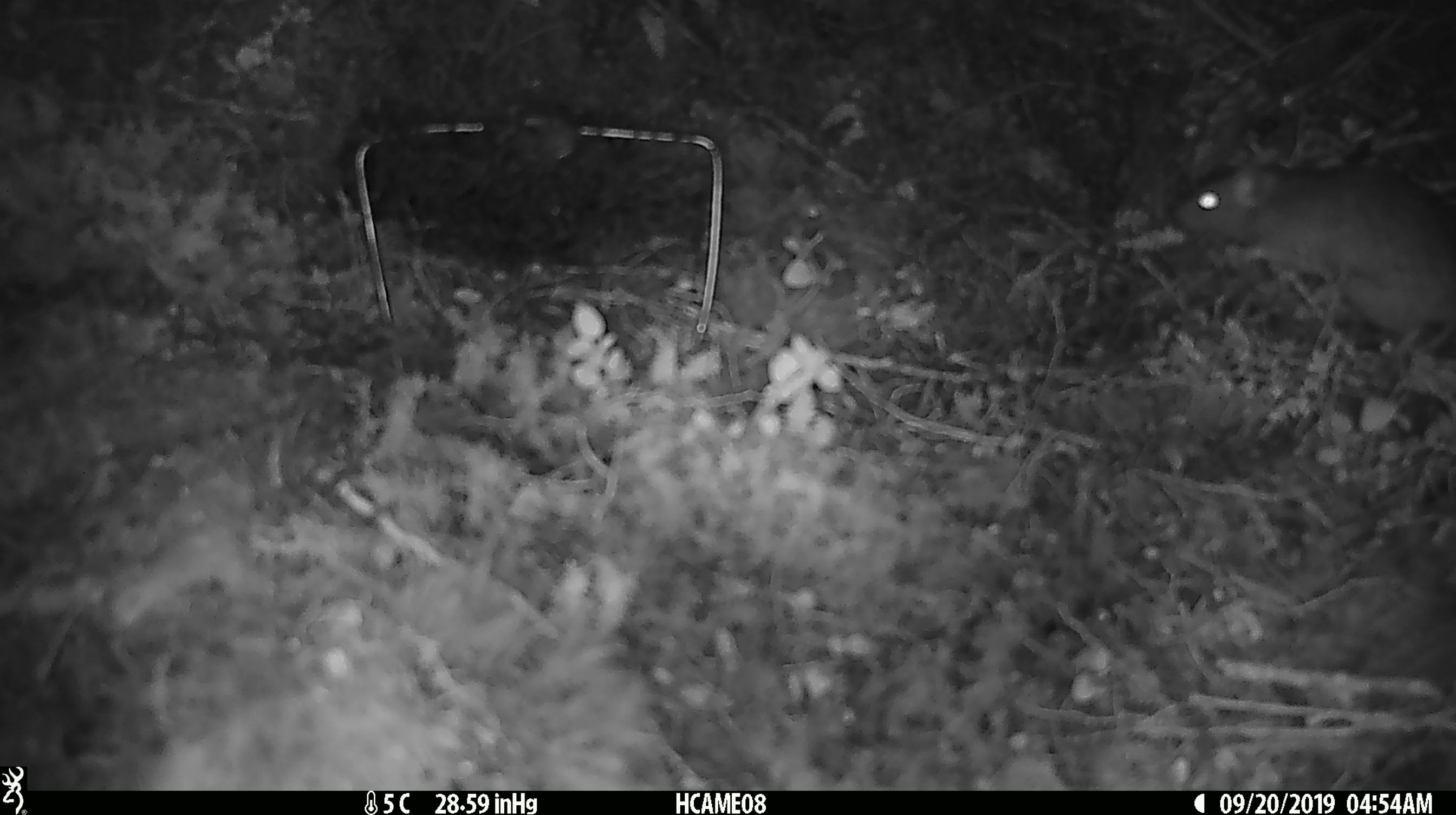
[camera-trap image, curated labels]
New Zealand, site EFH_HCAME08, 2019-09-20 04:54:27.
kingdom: Animalia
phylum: Chordata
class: Mammalia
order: Rodentia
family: Muridae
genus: Rattus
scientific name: Rattus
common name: rat